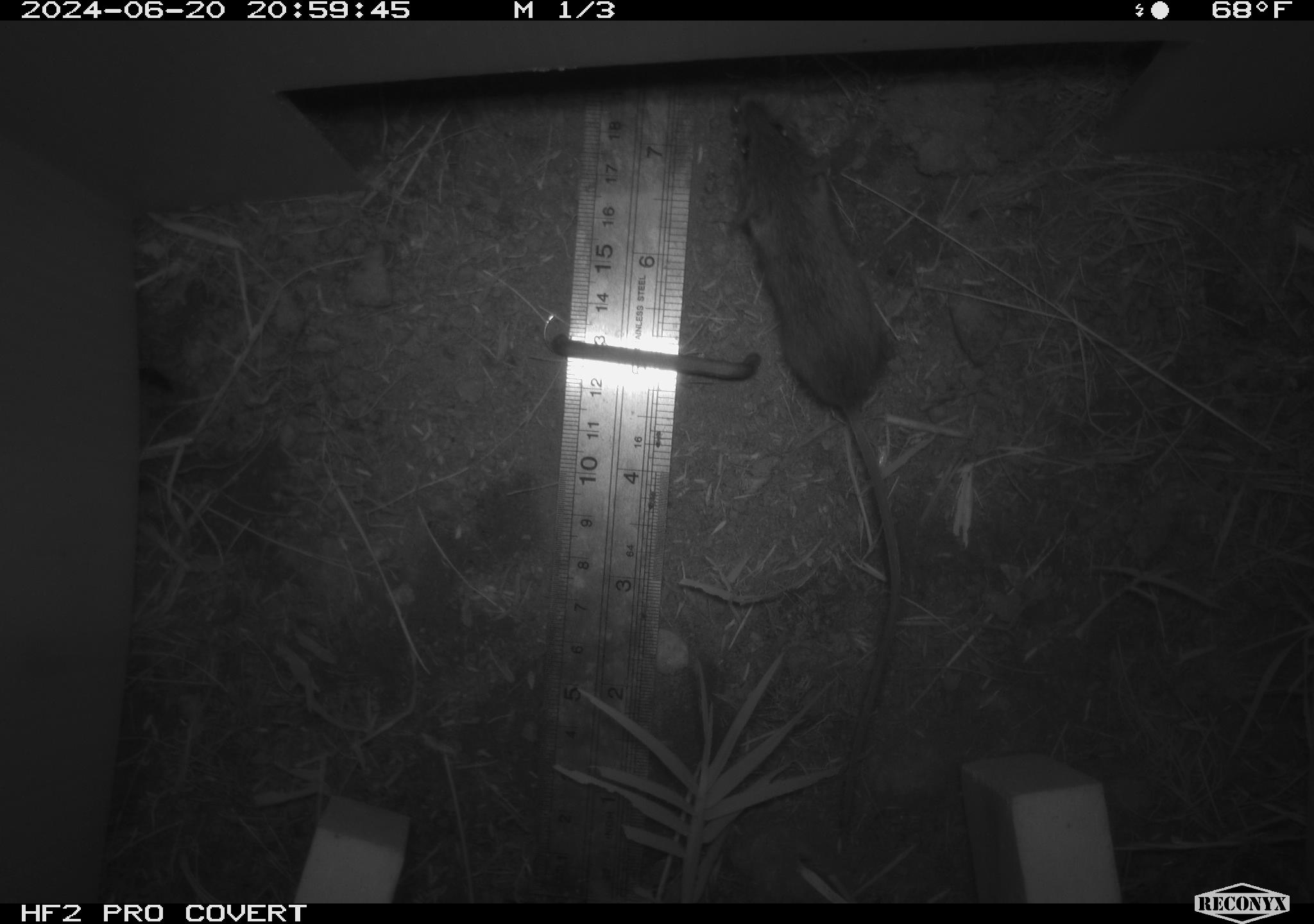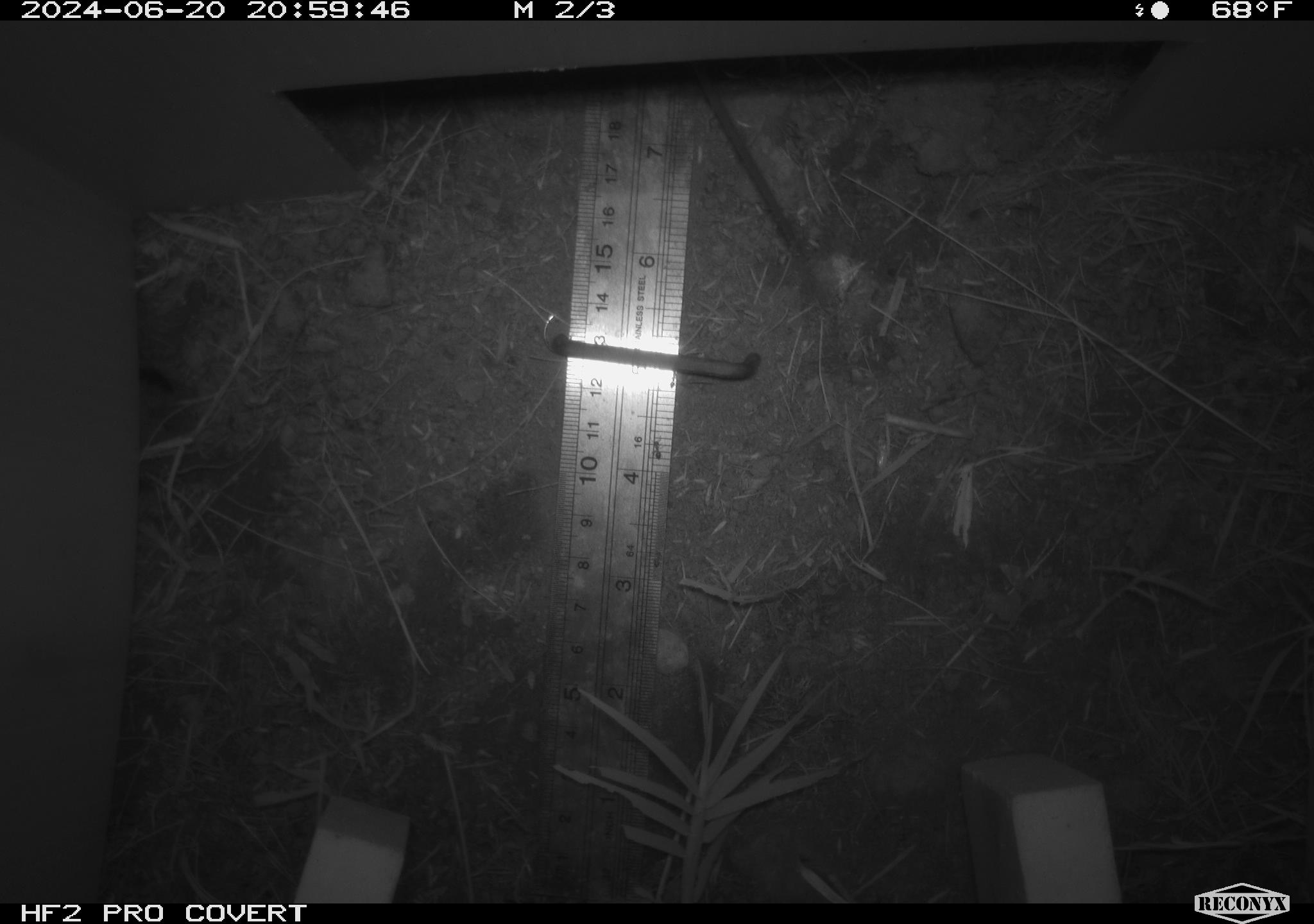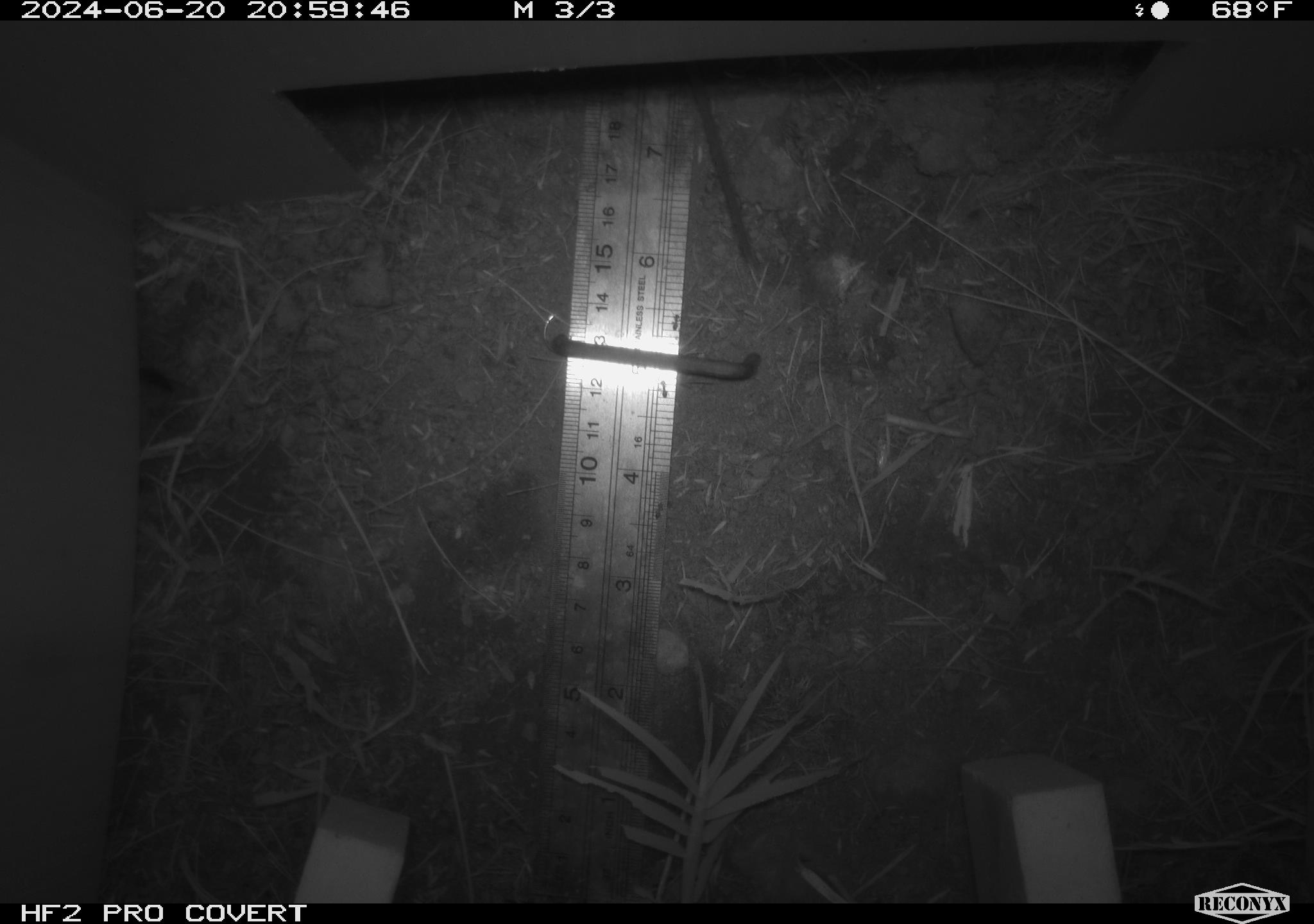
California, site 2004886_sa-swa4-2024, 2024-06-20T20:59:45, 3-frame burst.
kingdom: Animalia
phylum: Chordata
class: Mammalia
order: Rodentia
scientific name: Rodentia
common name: mouse species